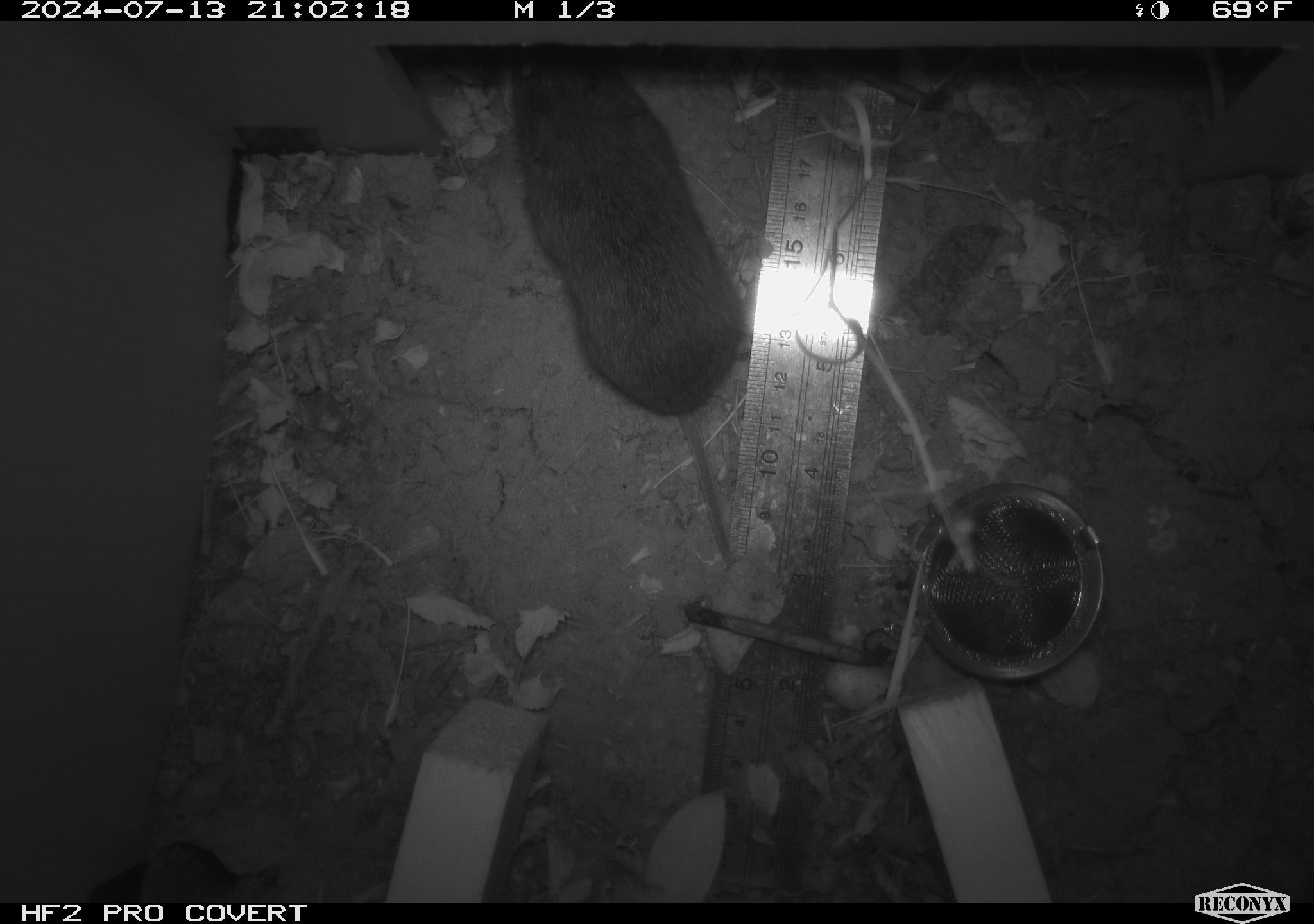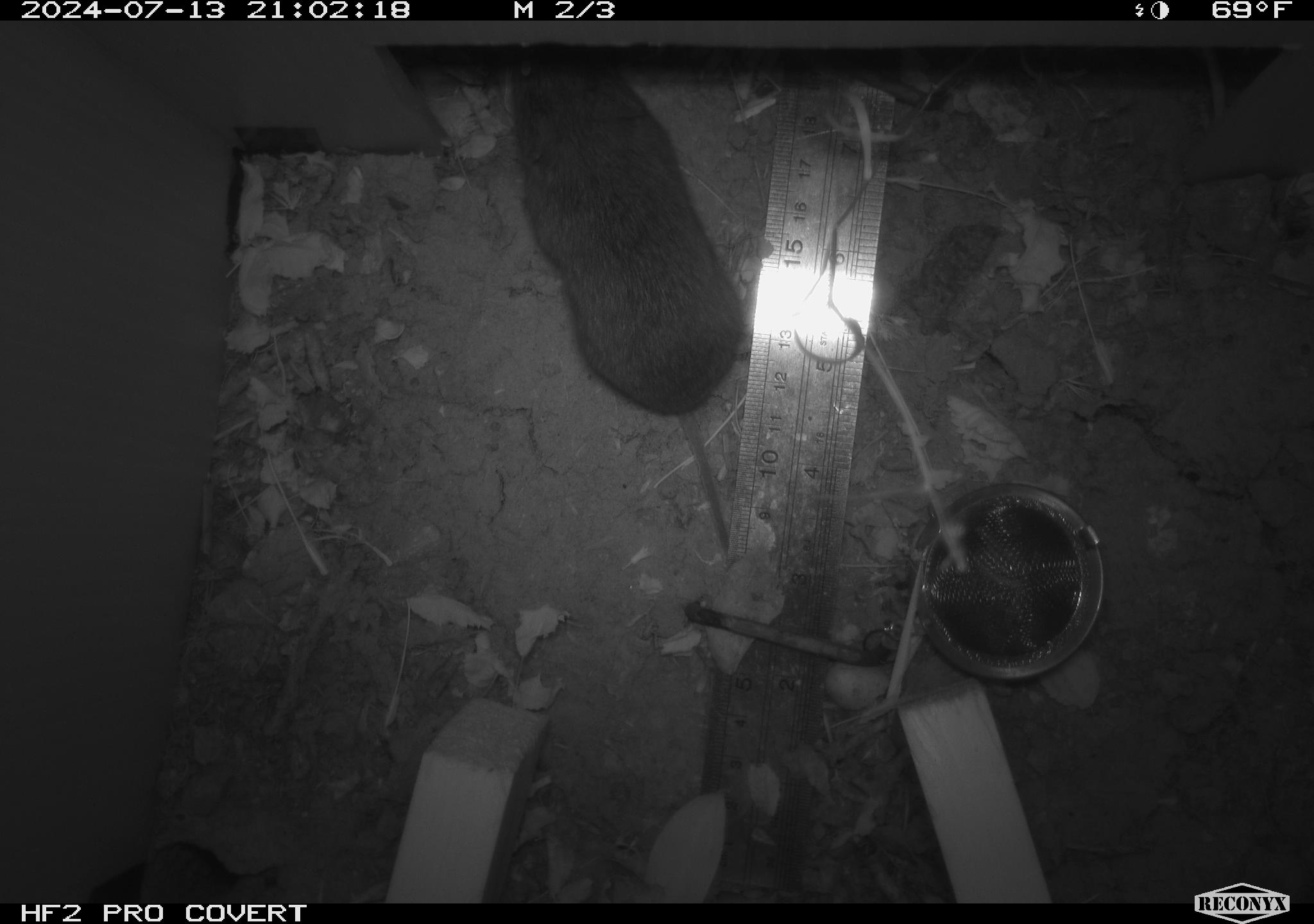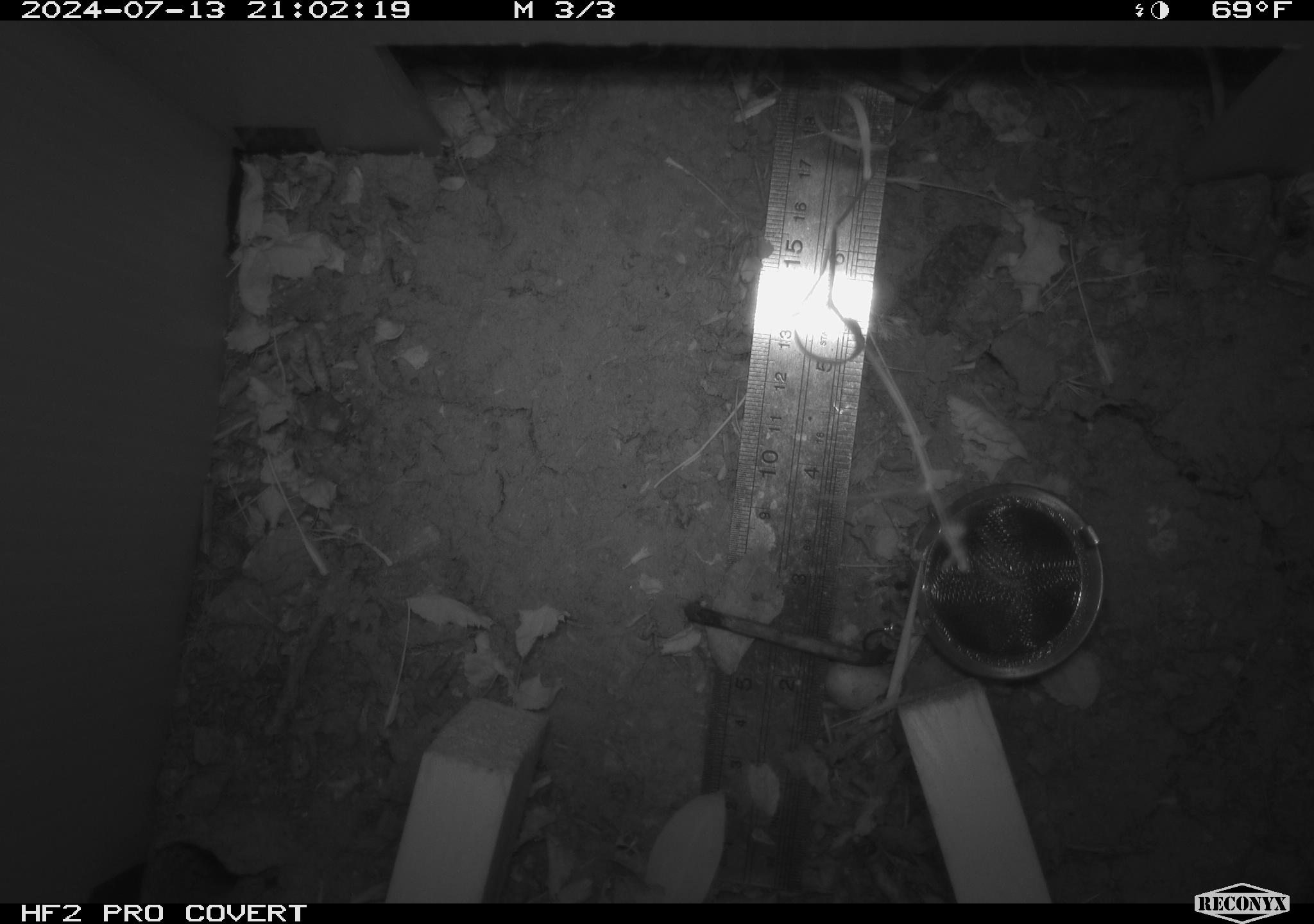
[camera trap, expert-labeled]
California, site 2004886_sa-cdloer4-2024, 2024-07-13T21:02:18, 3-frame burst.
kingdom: Animalia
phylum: Chordata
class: Mammalia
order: Rodentia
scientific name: Rodentia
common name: rodent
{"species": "rodent (Rodentia)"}